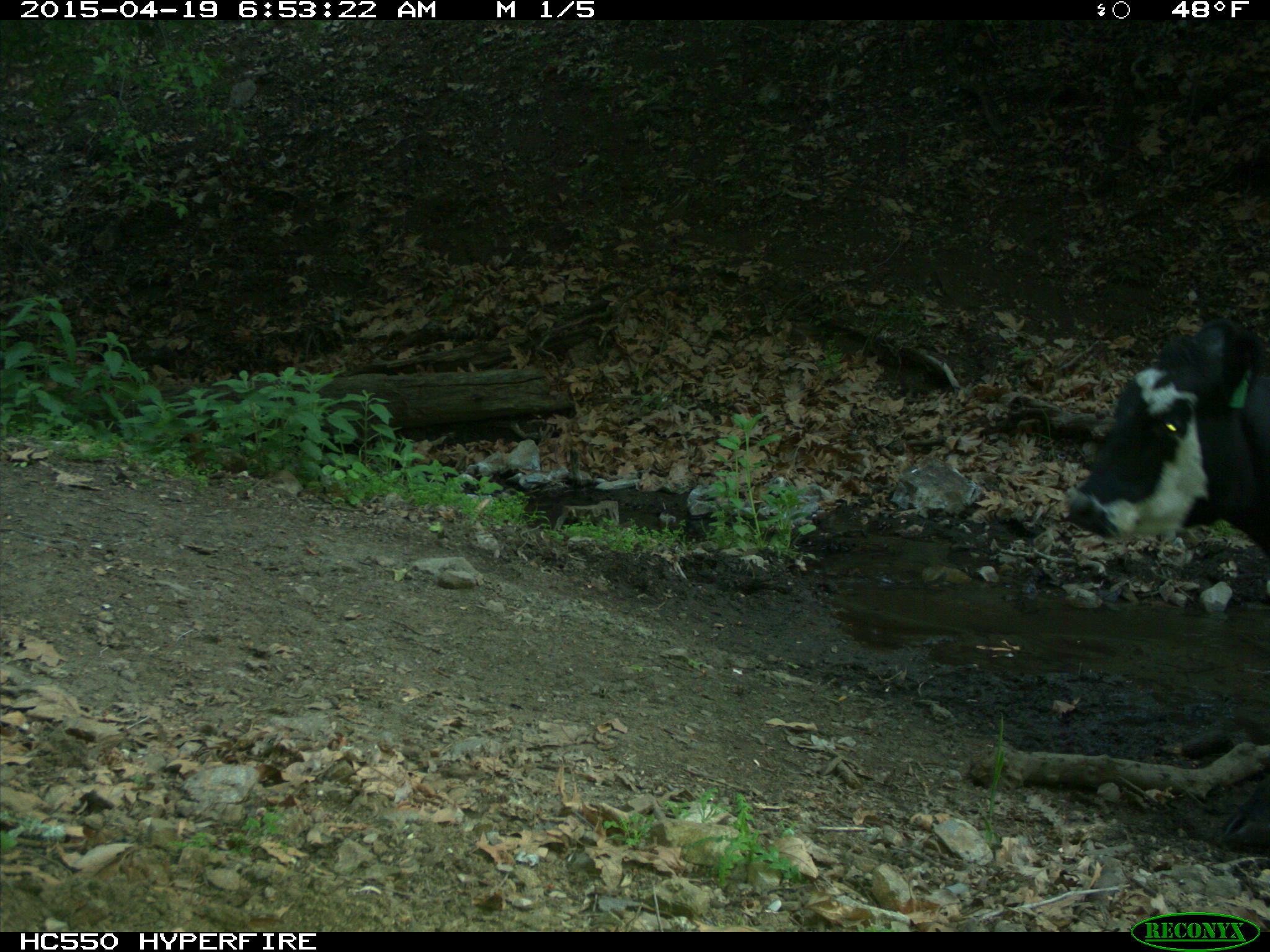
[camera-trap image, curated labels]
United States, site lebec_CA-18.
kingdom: Animalia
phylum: Chordata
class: Mammalia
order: Artiodactyla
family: Bovidae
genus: Bos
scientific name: Bos taurus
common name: domestic cow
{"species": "Bos taurus (domestic cow)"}